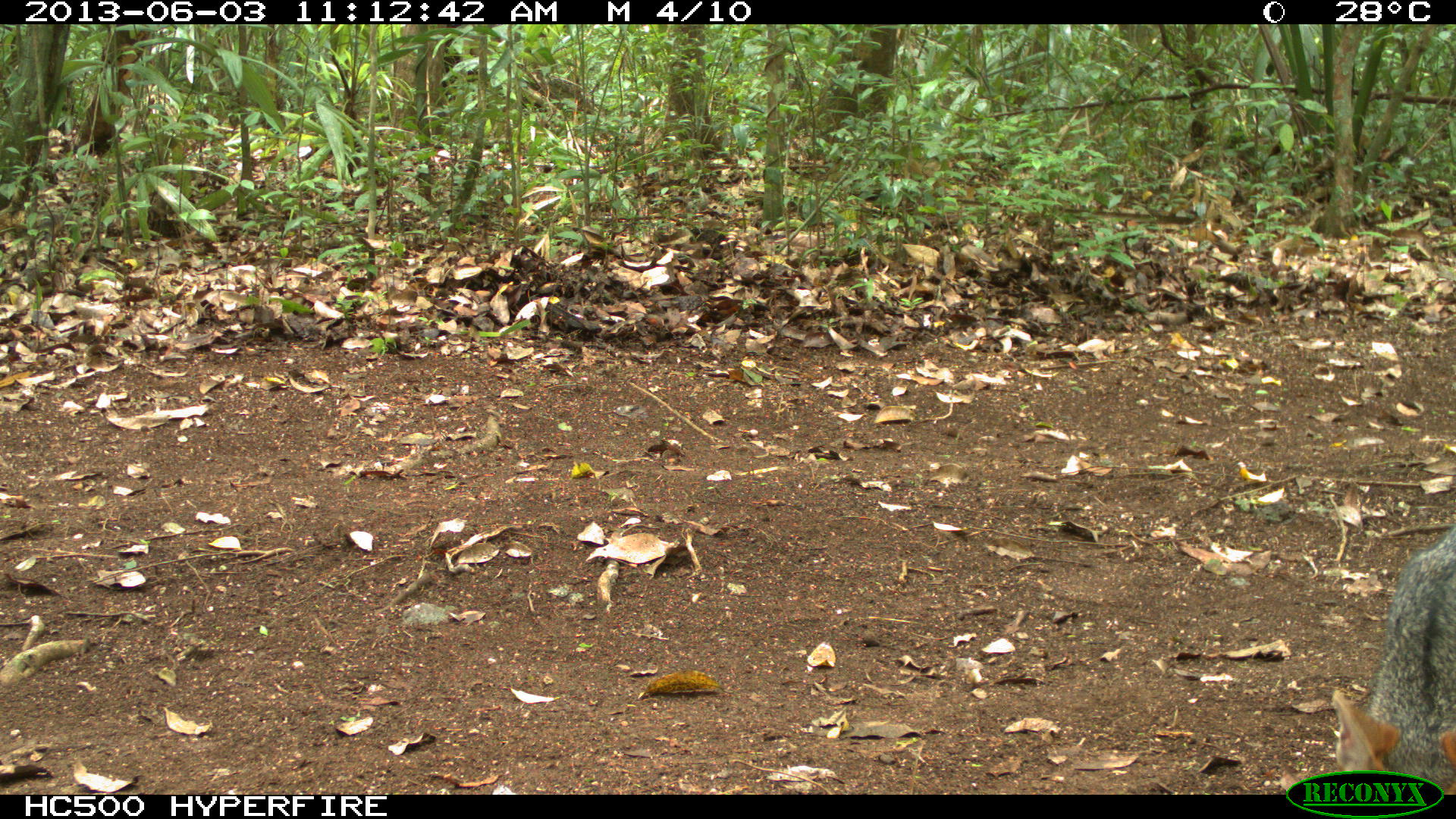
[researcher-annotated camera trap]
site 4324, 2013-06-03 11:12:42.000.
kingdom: Animalia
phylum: Chordata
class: Mammalia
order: Carnivora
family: Canidae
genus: Urocyon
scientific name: Urocyon cinereoargenteus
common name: gray fox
Urocyon cinereoargenteus (gray fox), count 1.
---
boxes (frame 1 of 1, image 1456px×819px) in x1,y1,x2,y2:
urocyon cinereoargenteus: 1330,524,1456,794